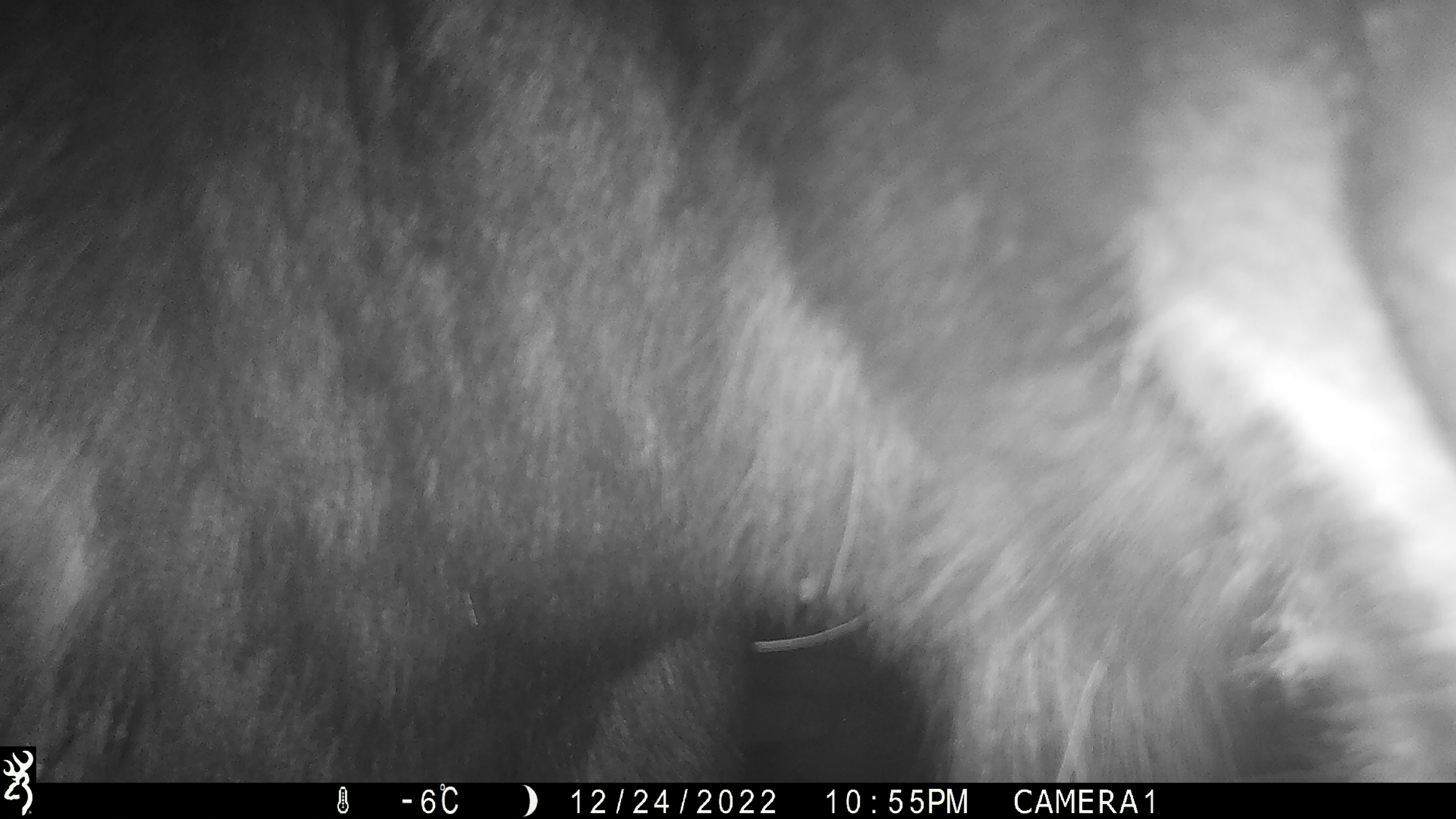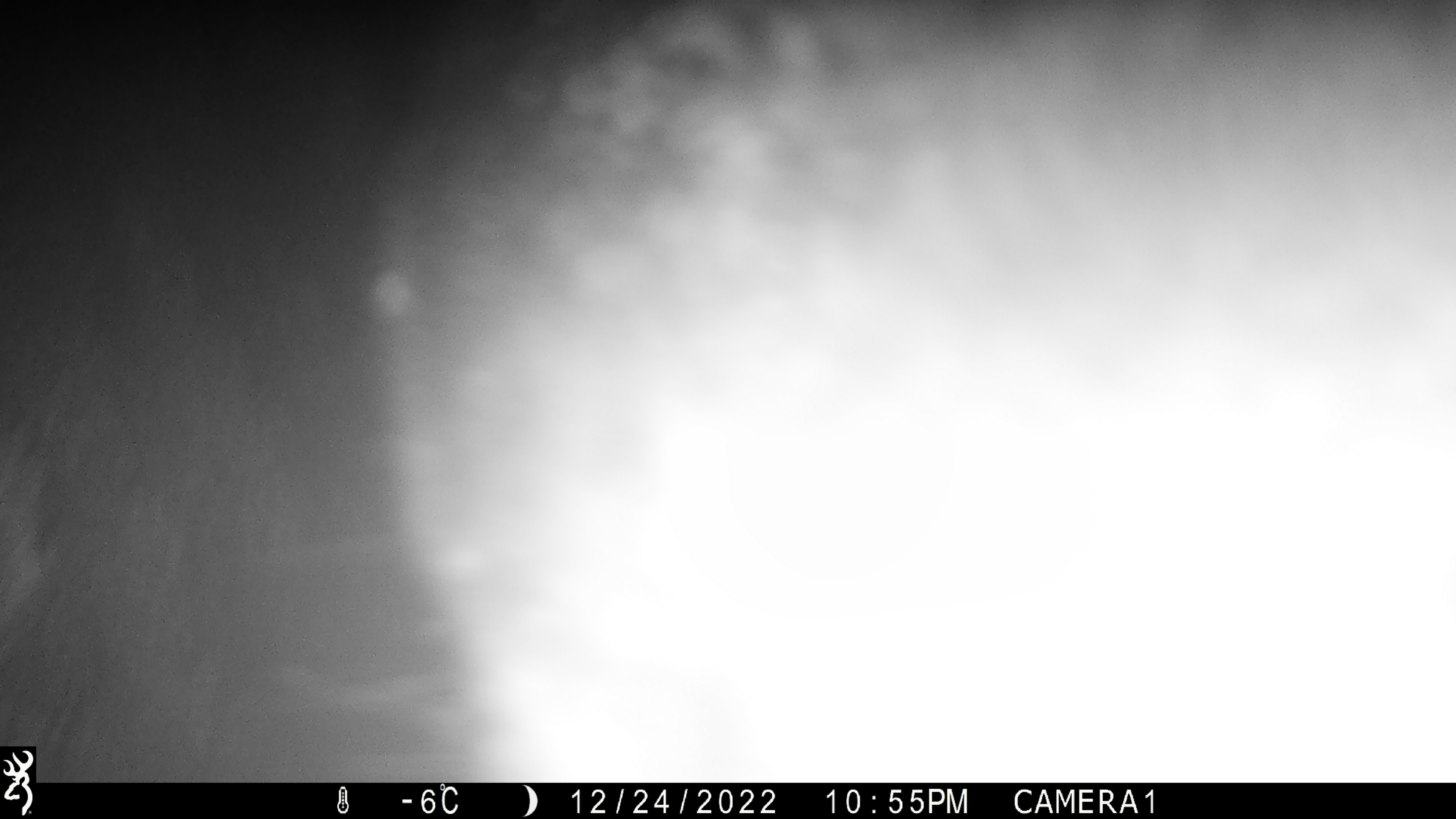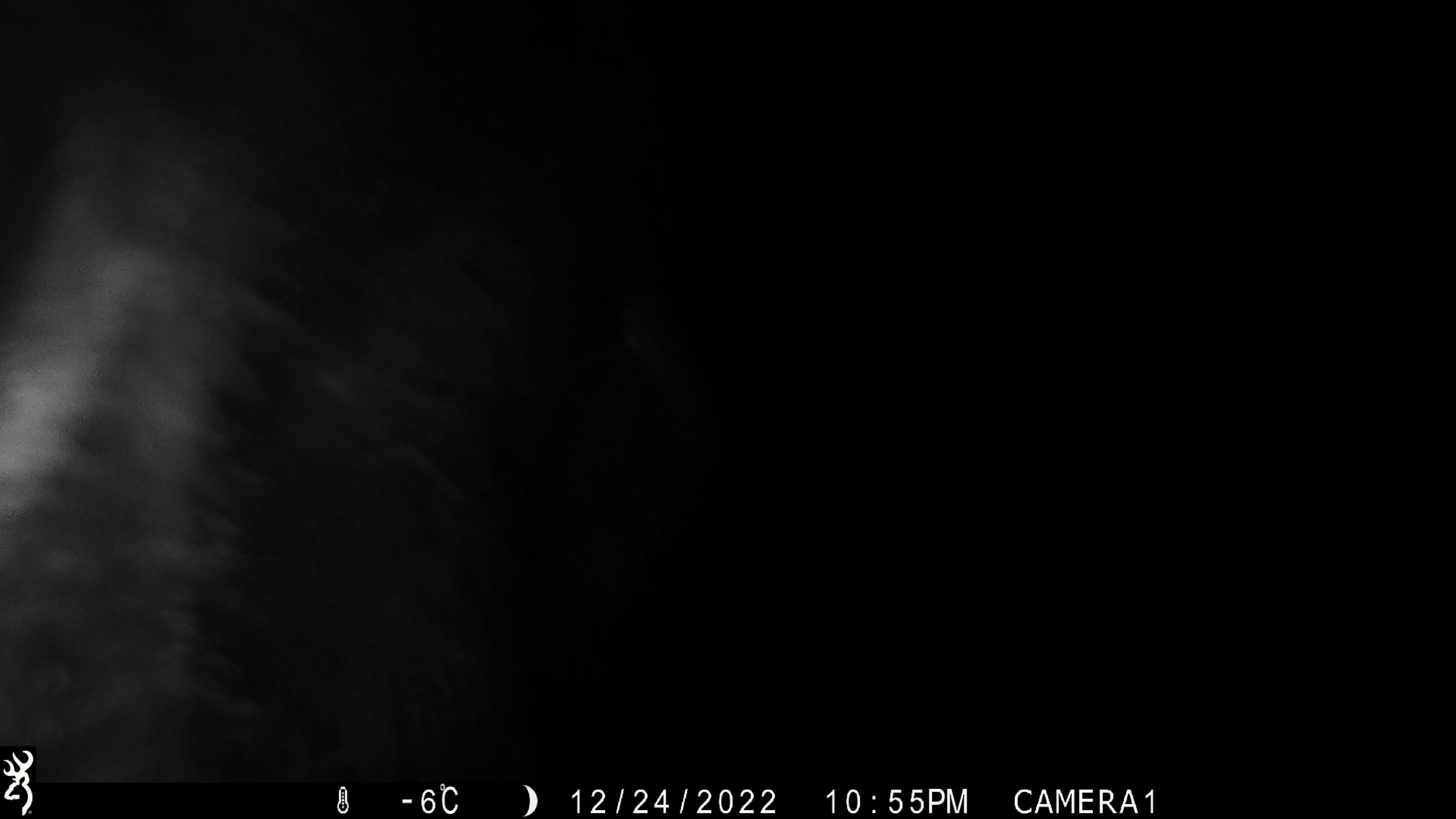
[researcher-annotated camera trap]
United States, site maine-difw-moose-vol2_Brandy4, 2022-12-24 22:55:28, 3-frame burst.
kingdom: Animalia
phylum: Chordata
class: Mammalia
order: Artiodactyla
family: Cervidae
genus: Alces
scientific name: Alces alces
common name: moose